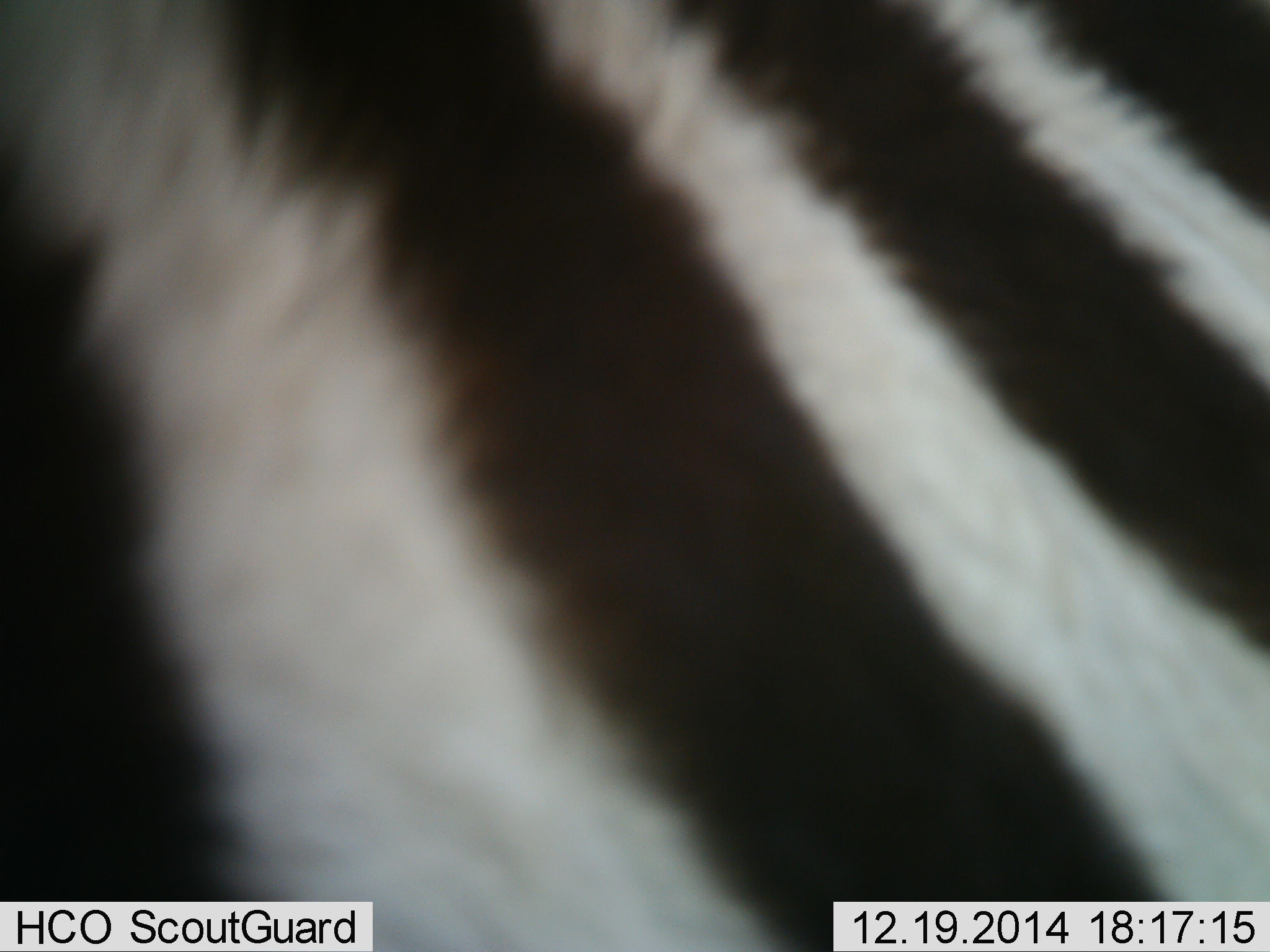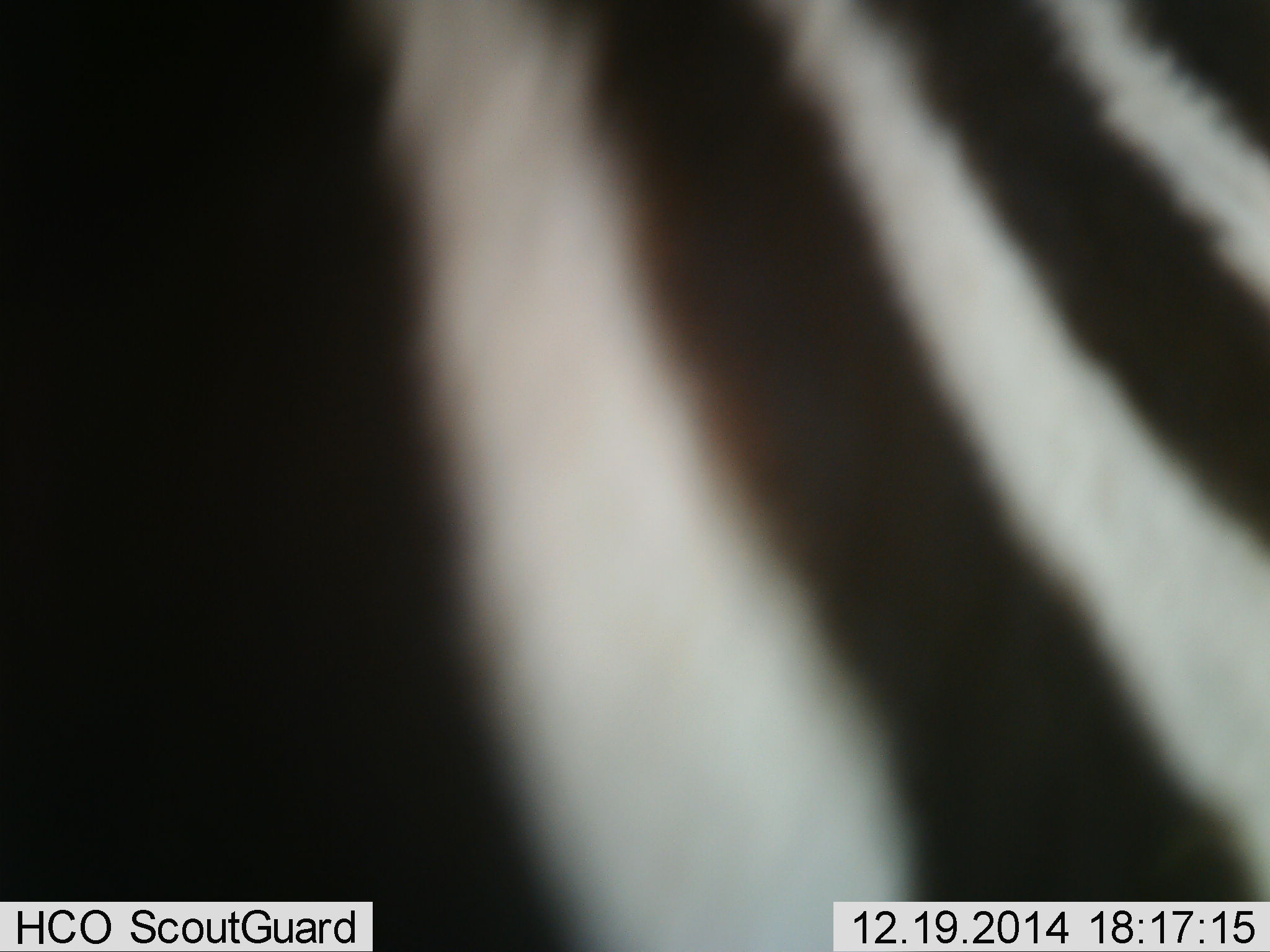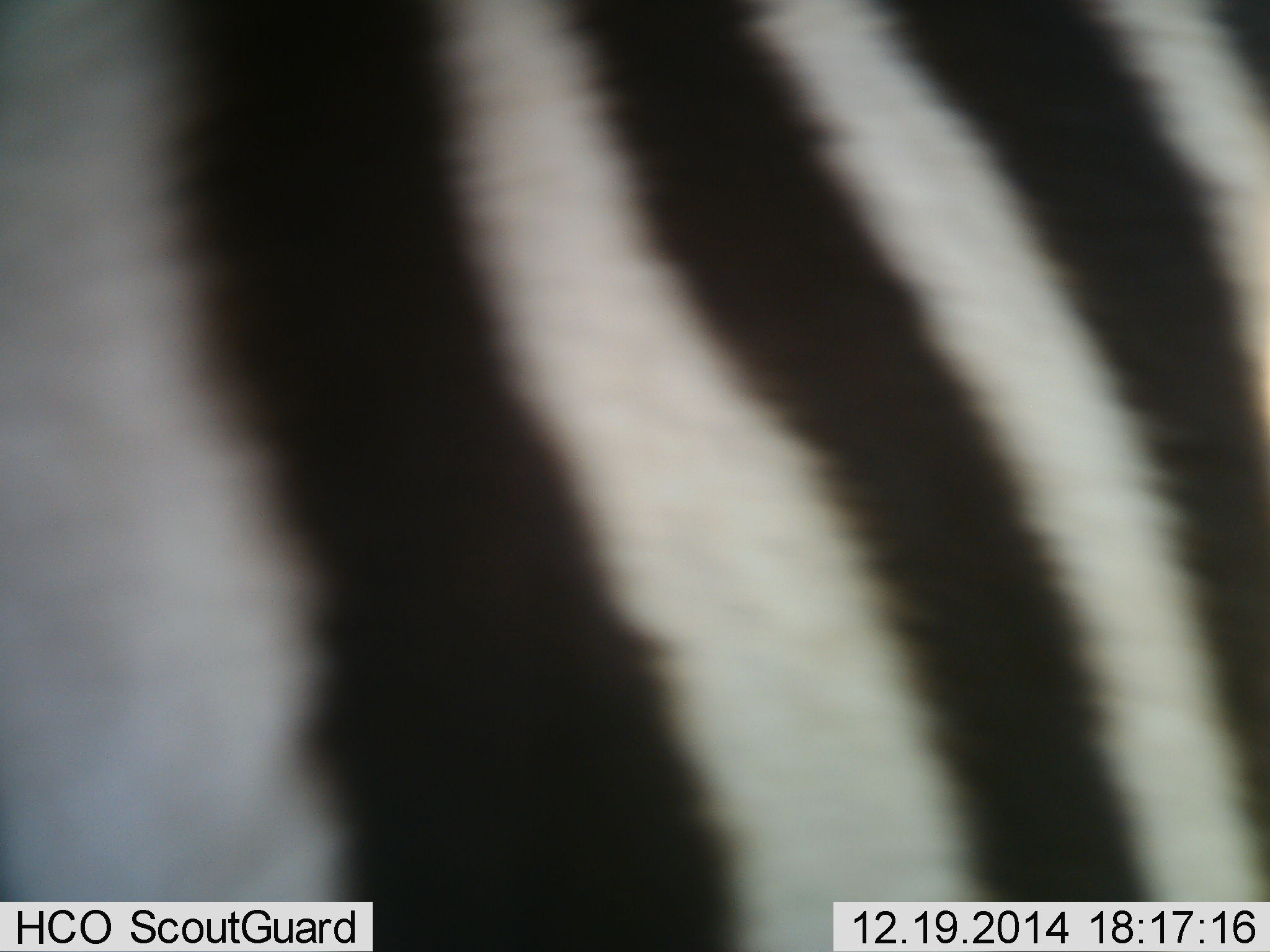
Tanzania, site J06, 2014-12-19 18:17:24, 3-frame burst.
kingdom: Animalia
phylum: Chordata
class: Mammalia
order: Perissodactyla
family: Equidae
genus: Equus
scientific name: Equus quagga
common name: plains zebra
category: zebra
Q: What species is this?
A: Zebra (plains zebra) (Equus quagga).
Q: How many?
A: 1.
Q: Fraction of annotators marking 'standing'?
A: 60%.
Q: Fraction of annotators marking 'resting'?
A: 0%.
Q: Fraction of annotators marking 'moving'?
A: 40%.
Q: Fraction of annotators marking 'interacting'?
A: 0%.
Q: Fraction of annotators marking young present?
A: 0%.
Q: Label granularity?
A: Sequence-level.